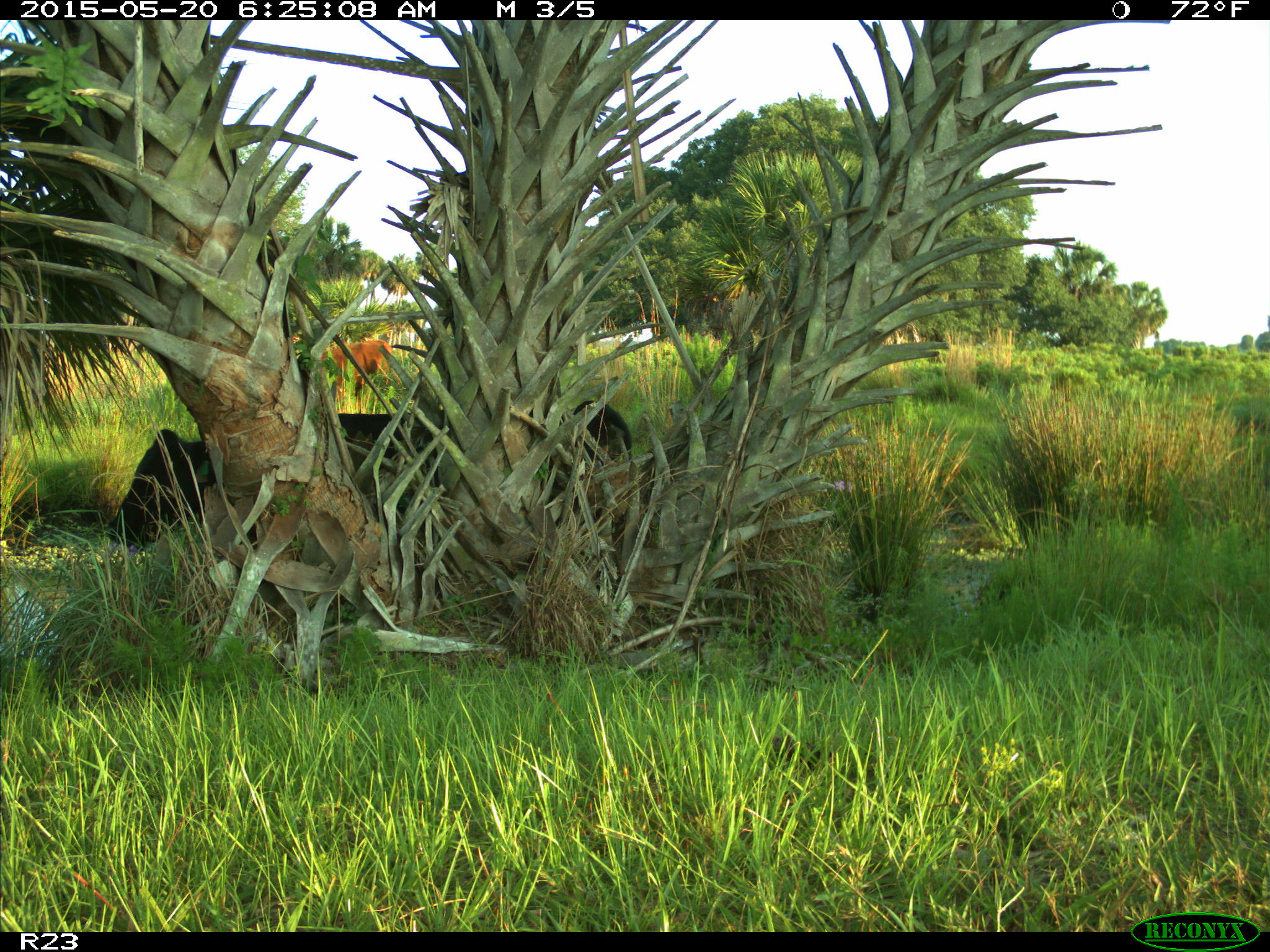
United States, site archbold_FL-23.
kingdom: Animalia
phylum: Chordata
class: Mammalia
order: Artiodactyla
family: Bovidae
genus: Bos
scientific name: Bos taurus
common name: domestic cow